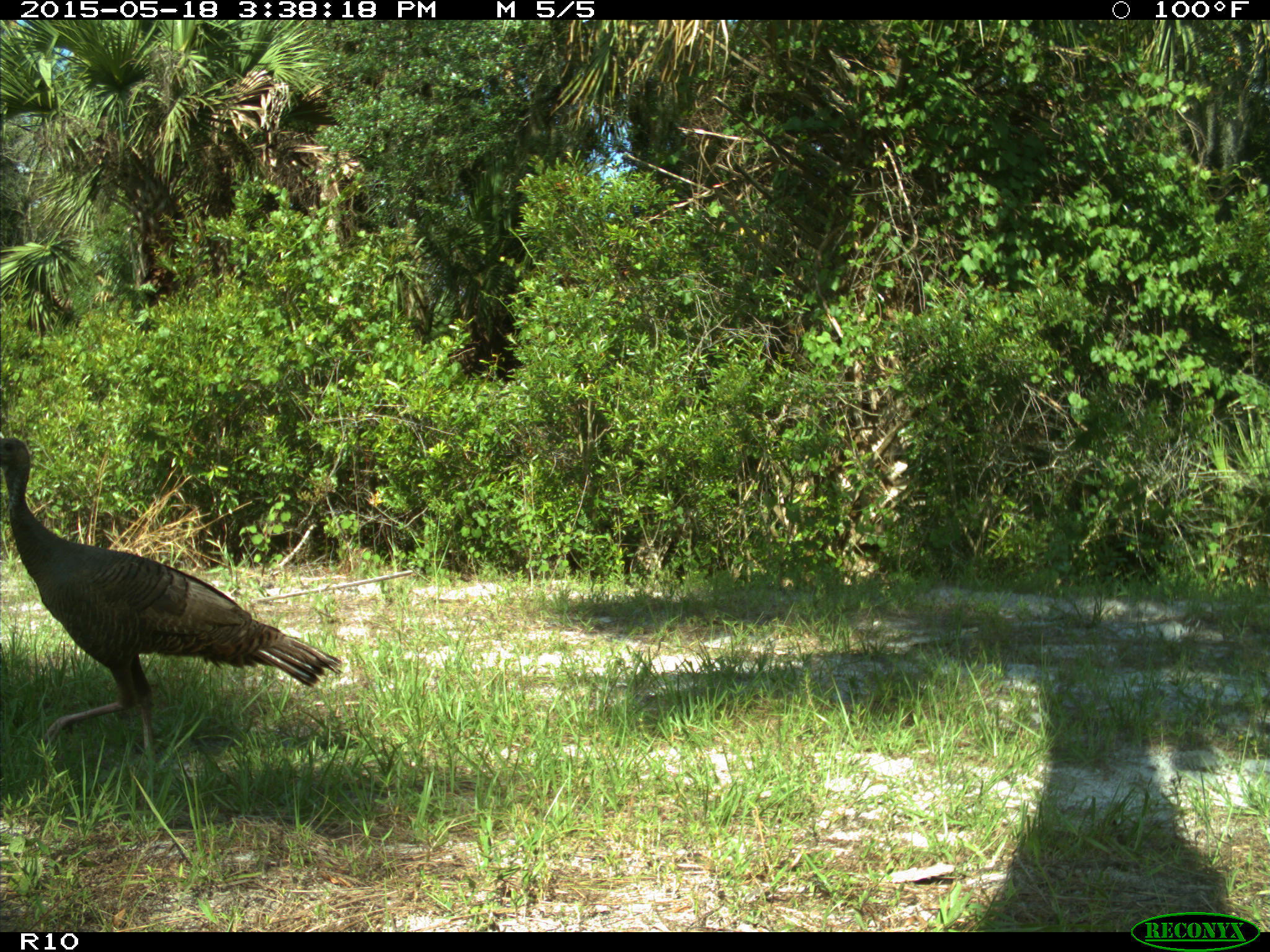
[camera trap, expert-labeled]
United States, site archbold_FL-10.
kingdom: Animalia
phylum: Chordata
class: Aves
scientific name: Aves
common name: birds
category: unidentified bird